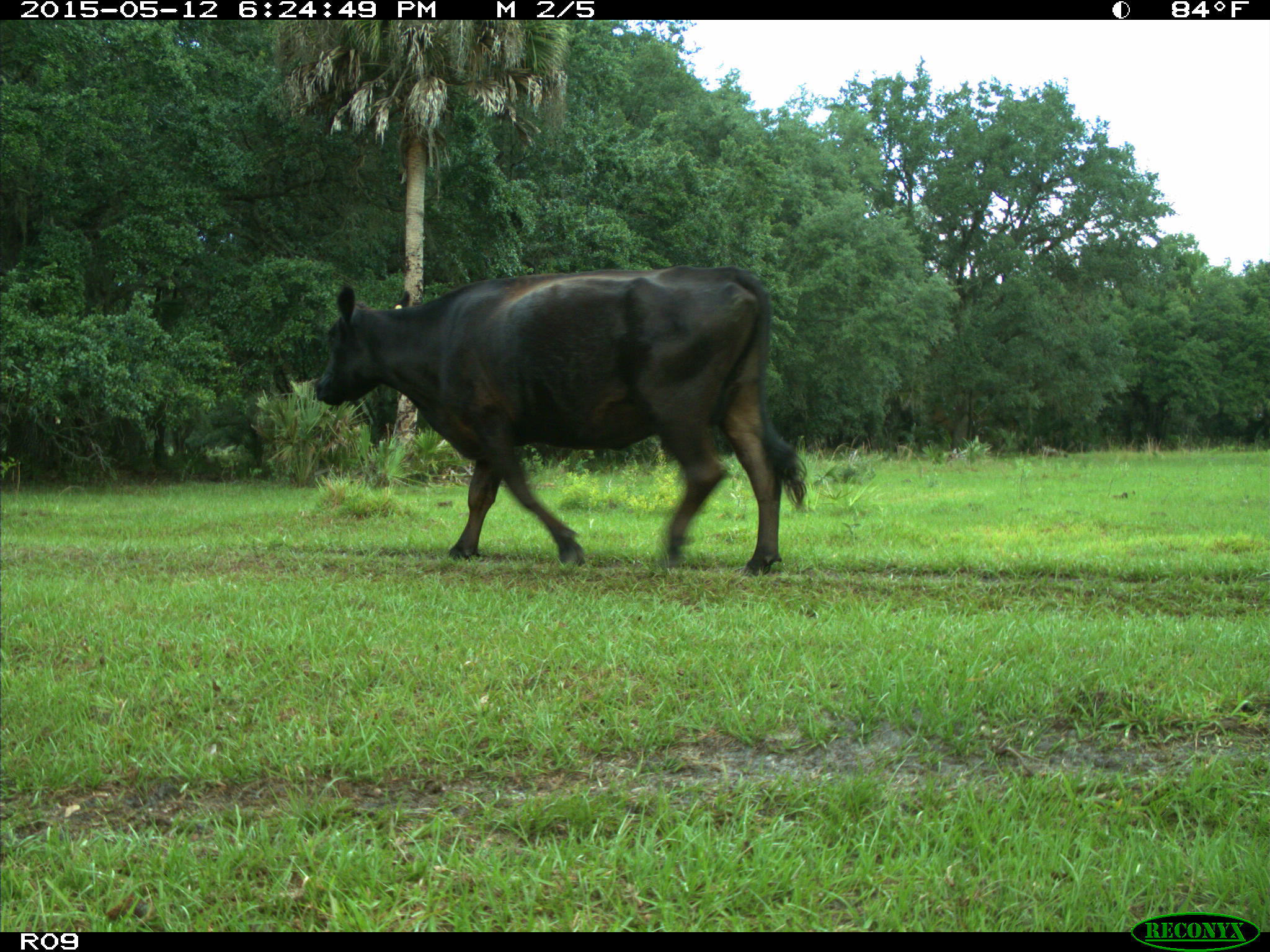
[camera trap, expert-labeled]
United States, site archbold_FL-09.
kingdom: Animalia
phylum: Chordata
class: Mammalia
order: Artiodactyla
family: Bovidae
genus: Bos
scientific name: Bos taurus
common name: domestic cow